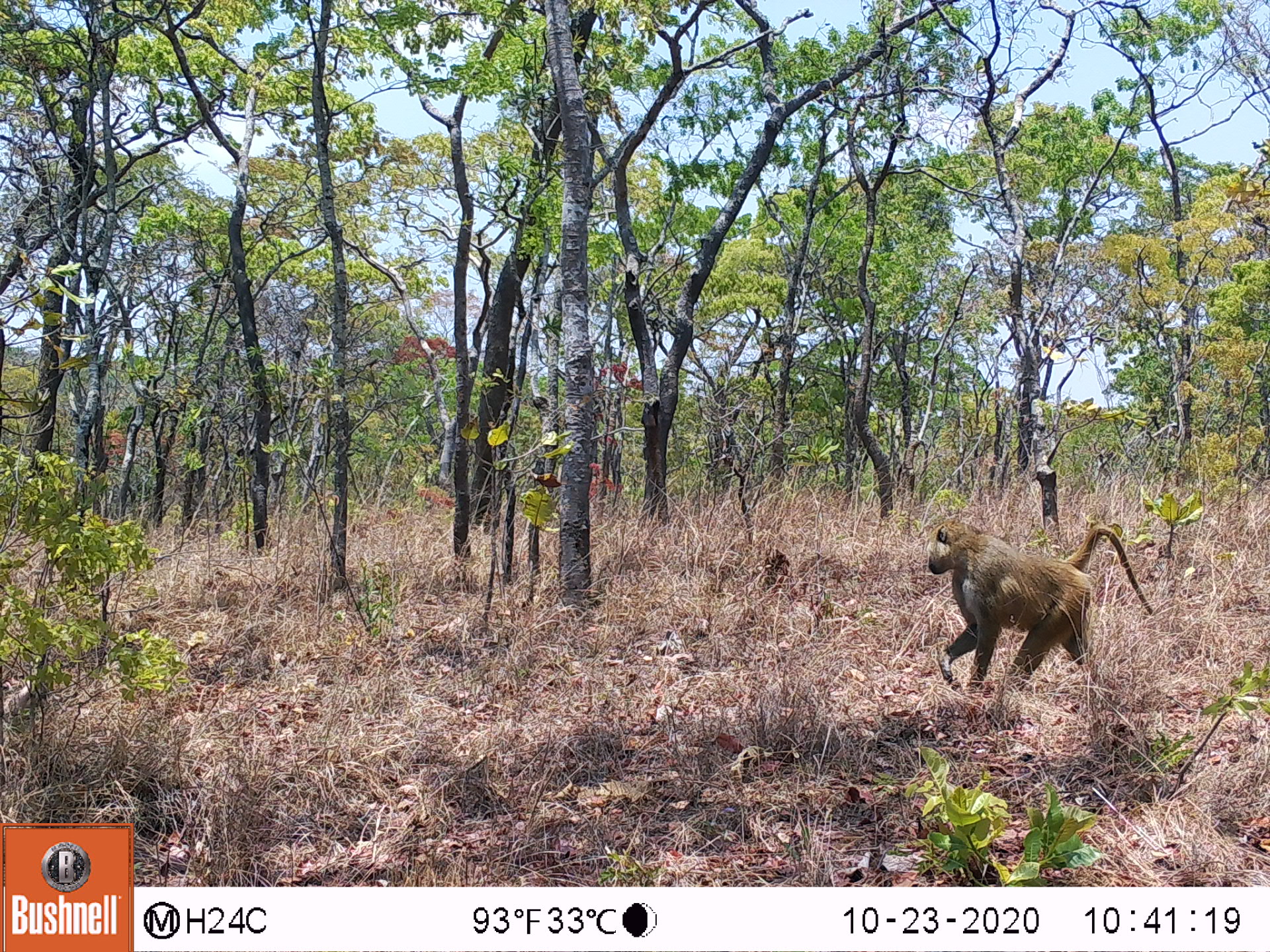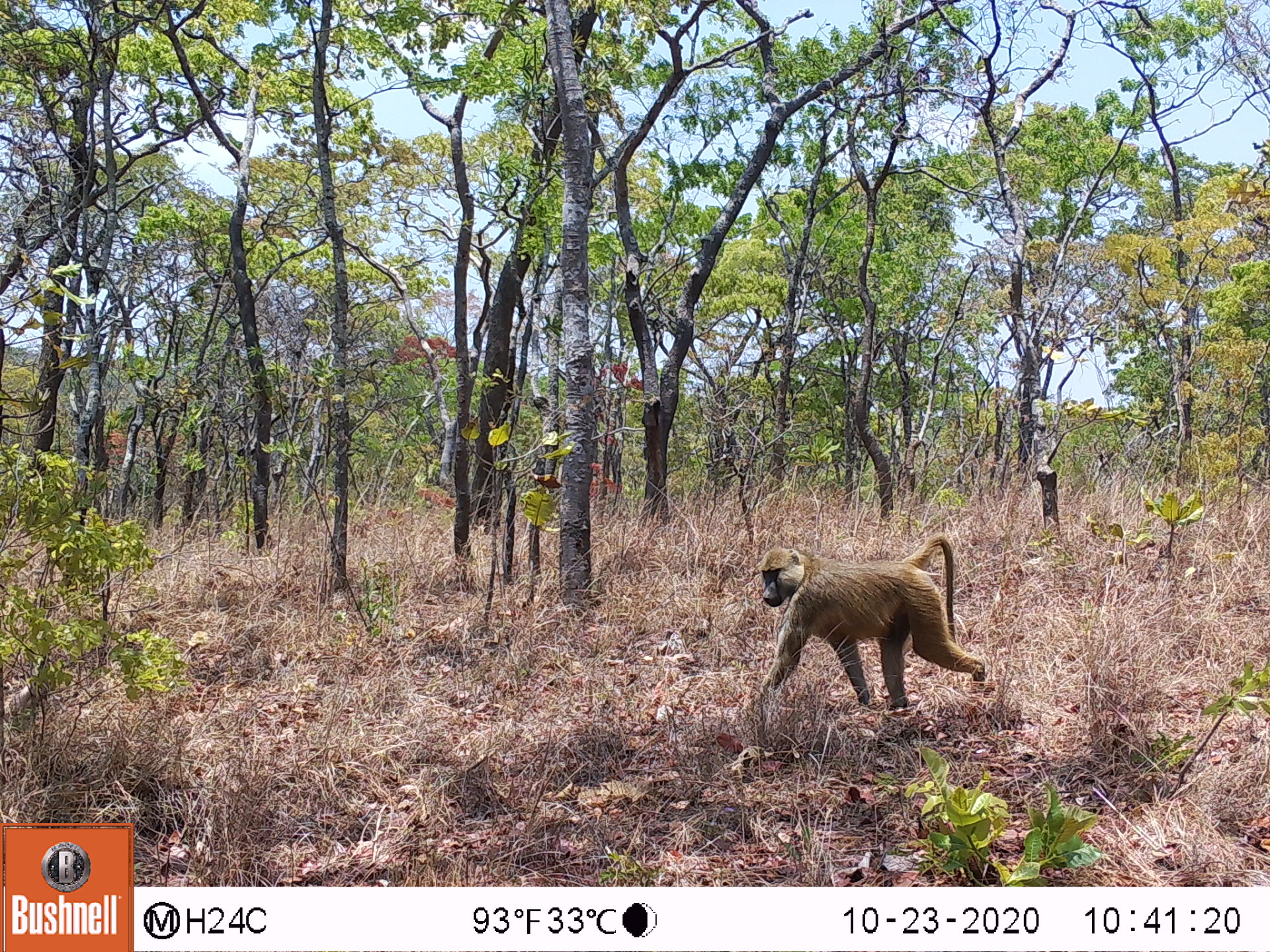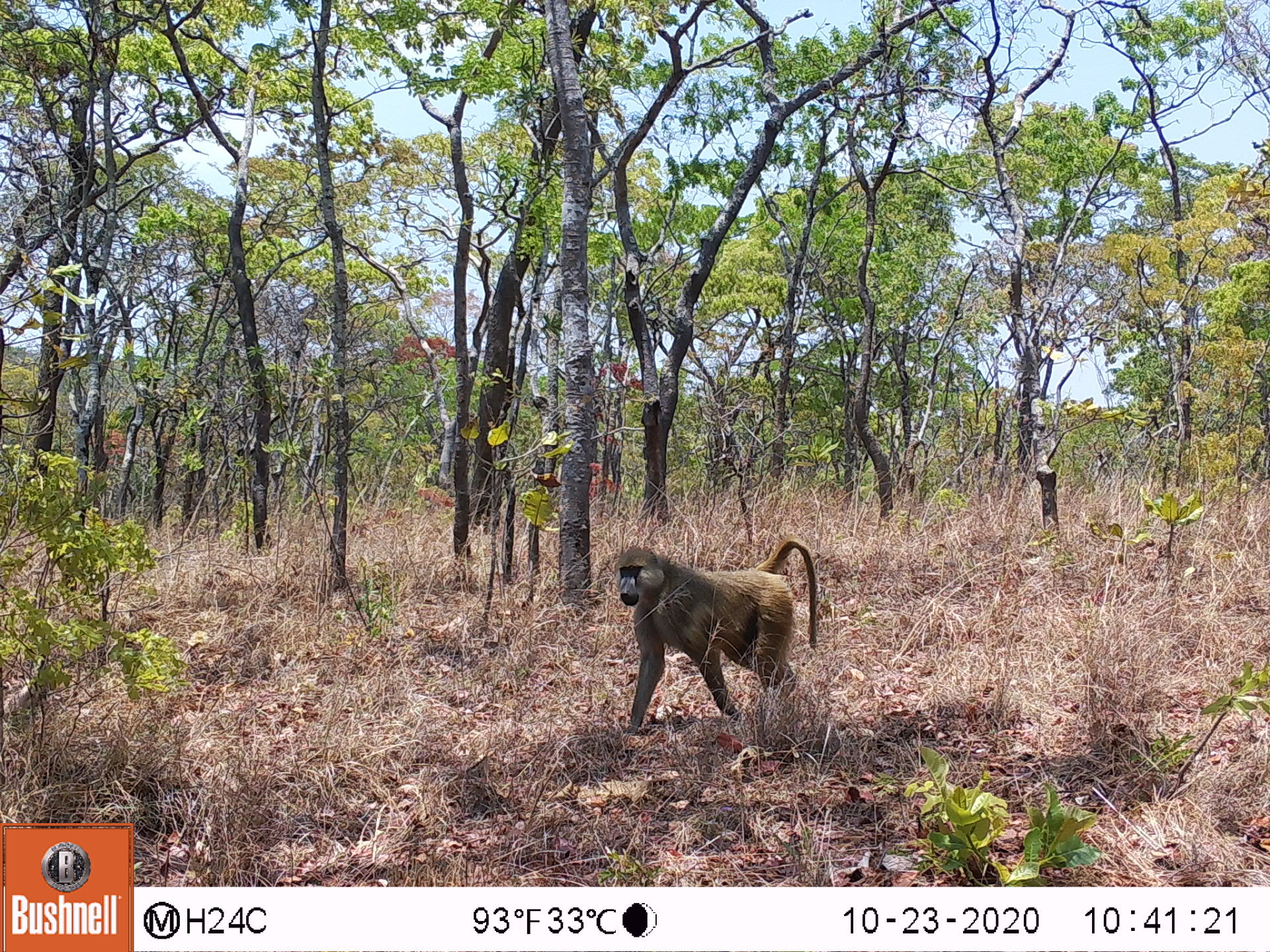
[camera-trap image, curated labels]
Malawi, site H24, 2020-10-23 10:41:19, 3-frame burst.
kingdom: Animalia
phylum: Chordata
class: Mammalia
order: Primates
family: Cercopithecidae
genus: Papio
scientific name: Papio cynocephalus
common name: yellow baboon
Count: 1.